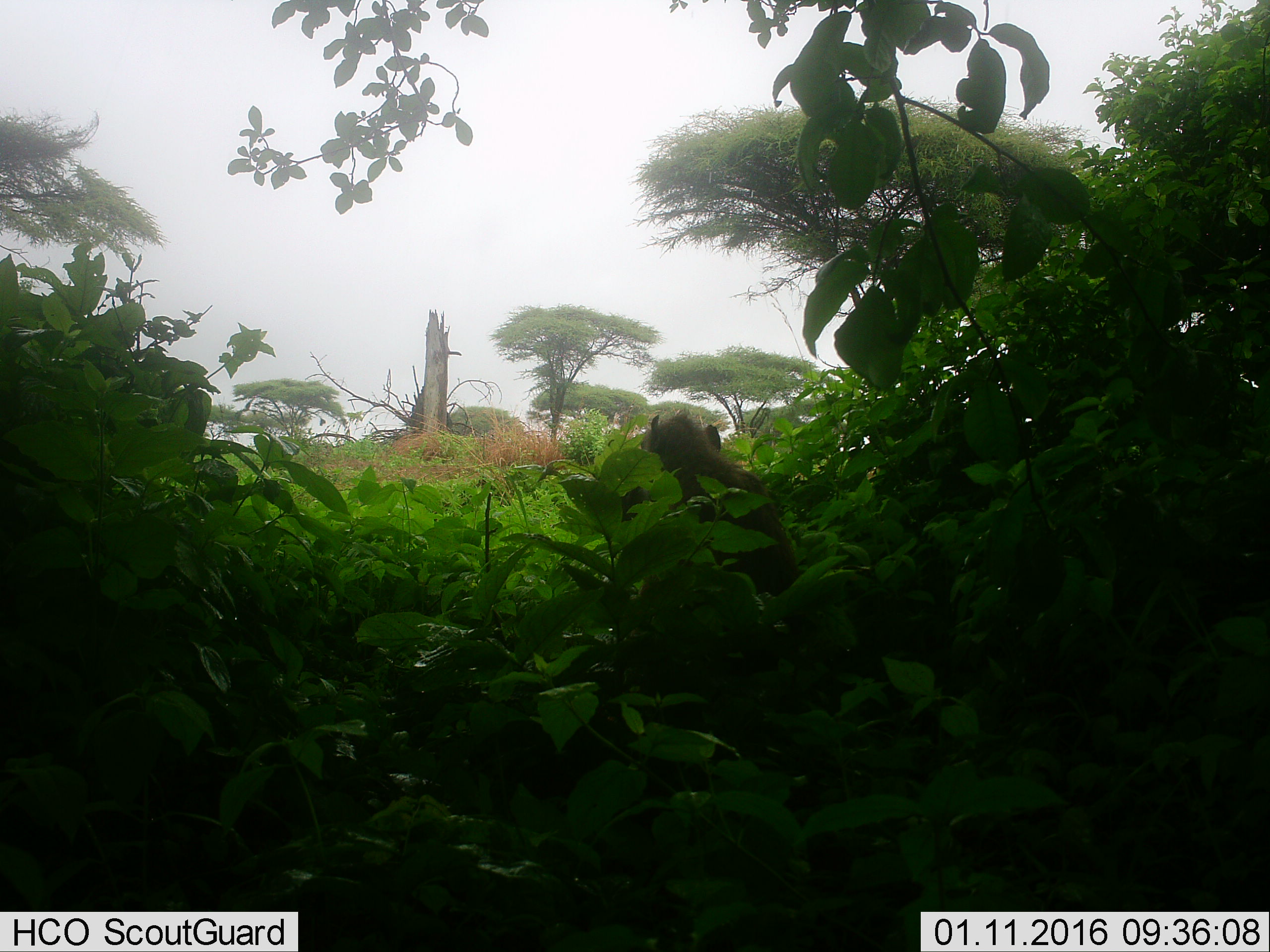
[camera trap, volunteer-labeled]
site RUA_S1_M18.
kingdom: Animalia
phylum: Chordata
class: Mammalia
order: Primates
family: Cercopithecidae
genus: Papio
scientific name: Papio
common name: baboon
Baboon (Papio), count 1. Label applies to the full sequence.